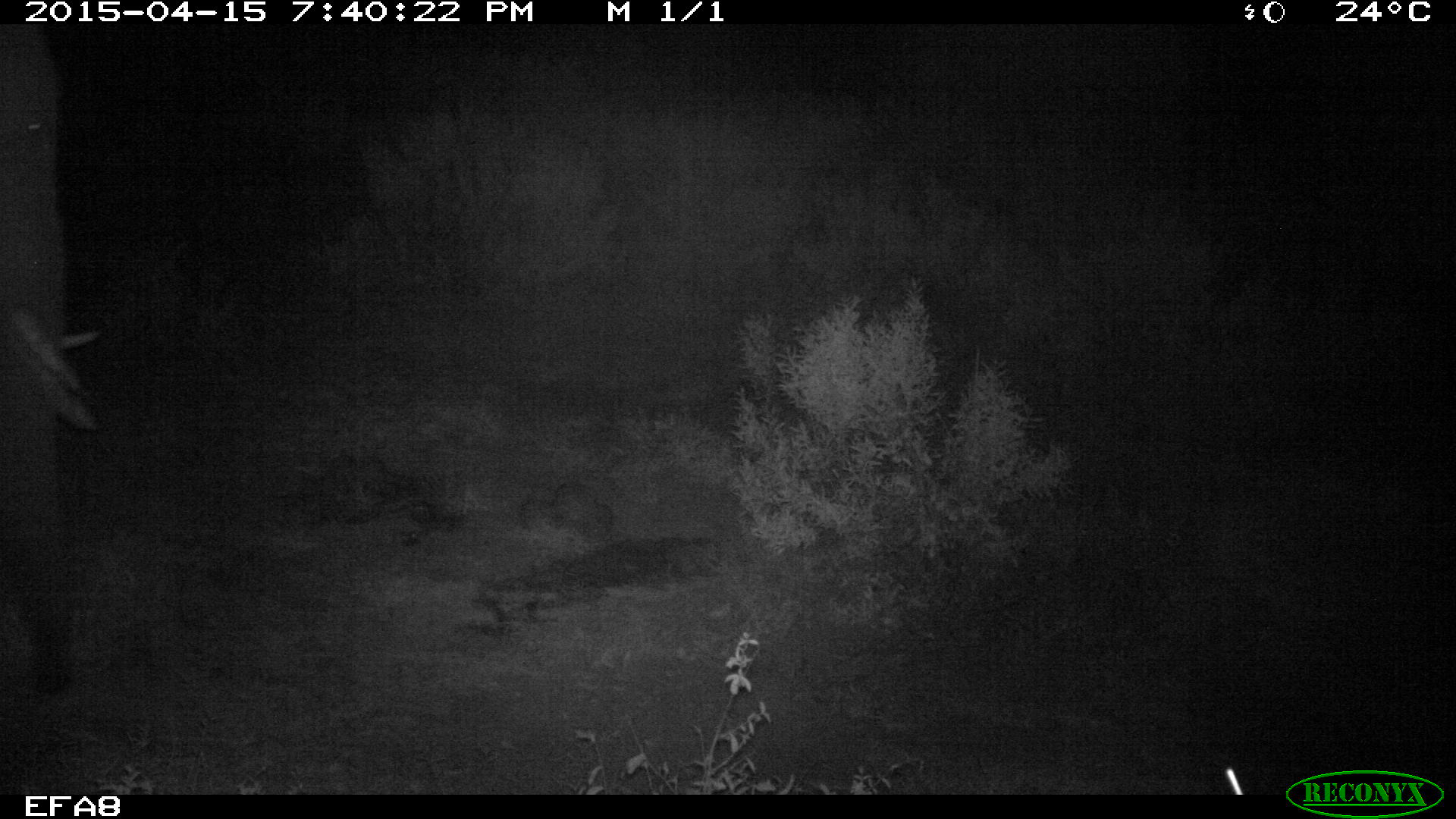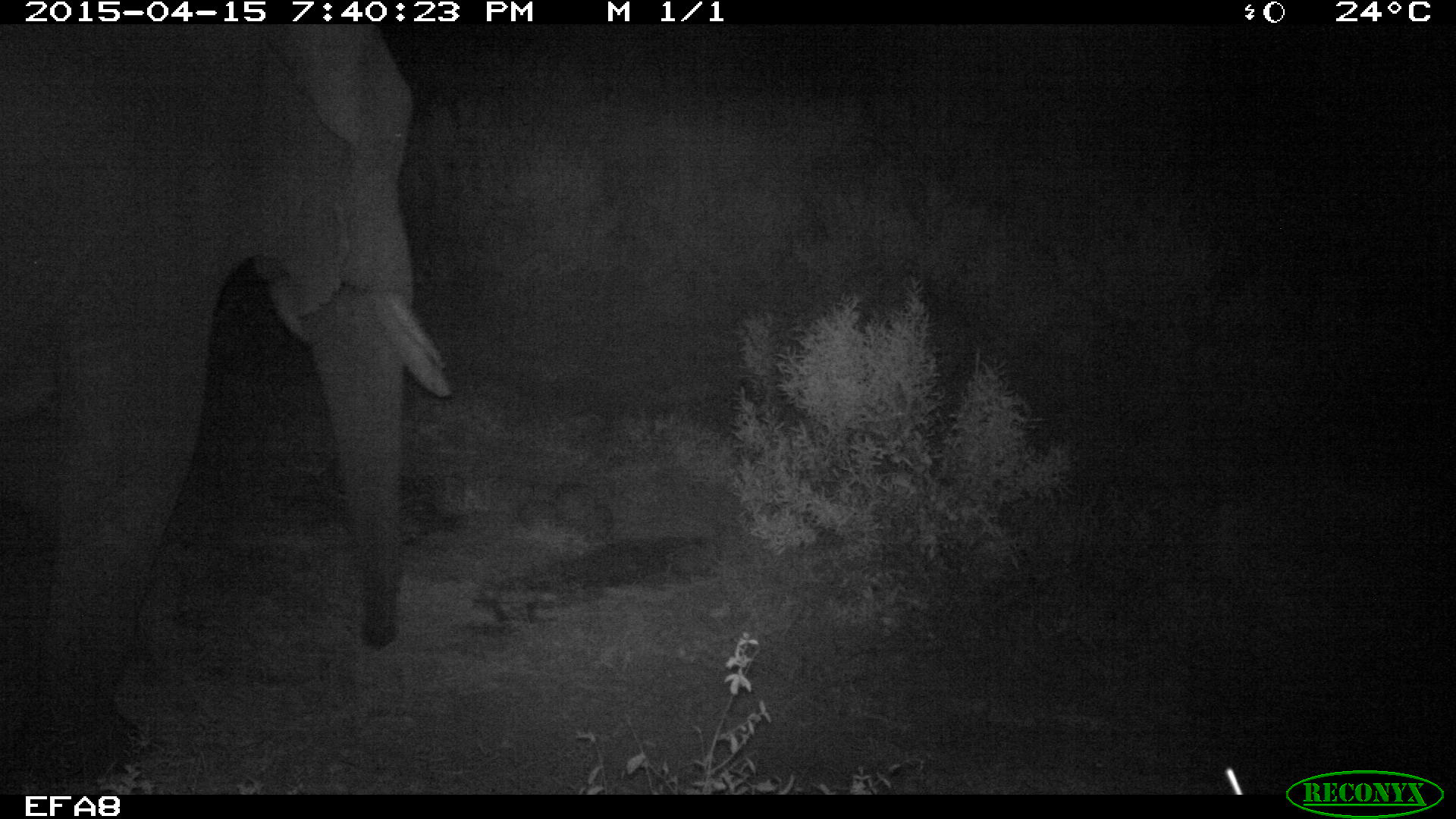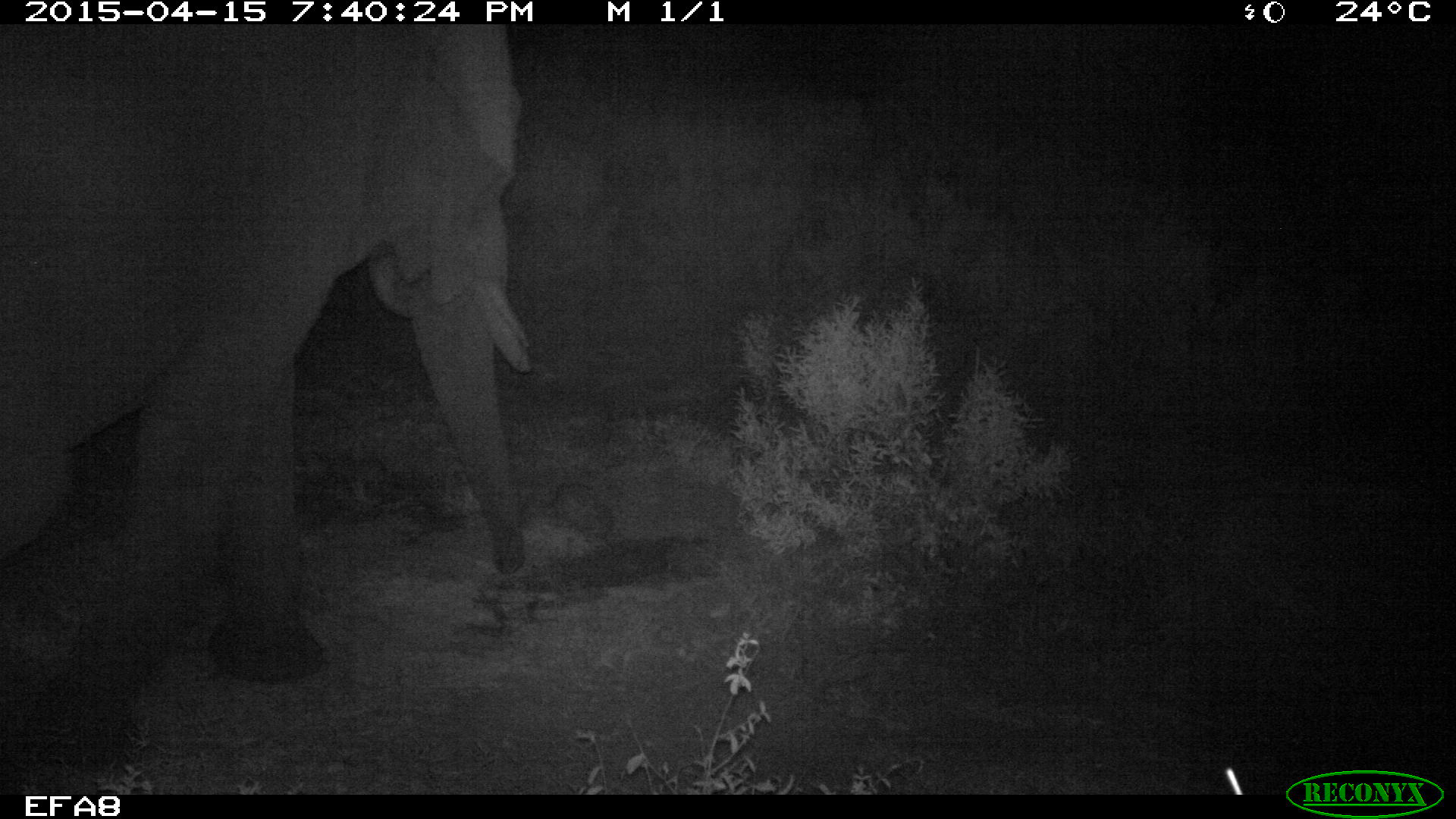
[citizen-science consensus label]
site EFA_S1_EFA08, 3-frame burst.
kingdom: Animalia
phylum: Chordata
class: Mammalia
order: Proboscidea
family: Elephantidae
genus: Loxodonta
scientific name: Loxodonta africana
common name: african bush elephant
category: elephant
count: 1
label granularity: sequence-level